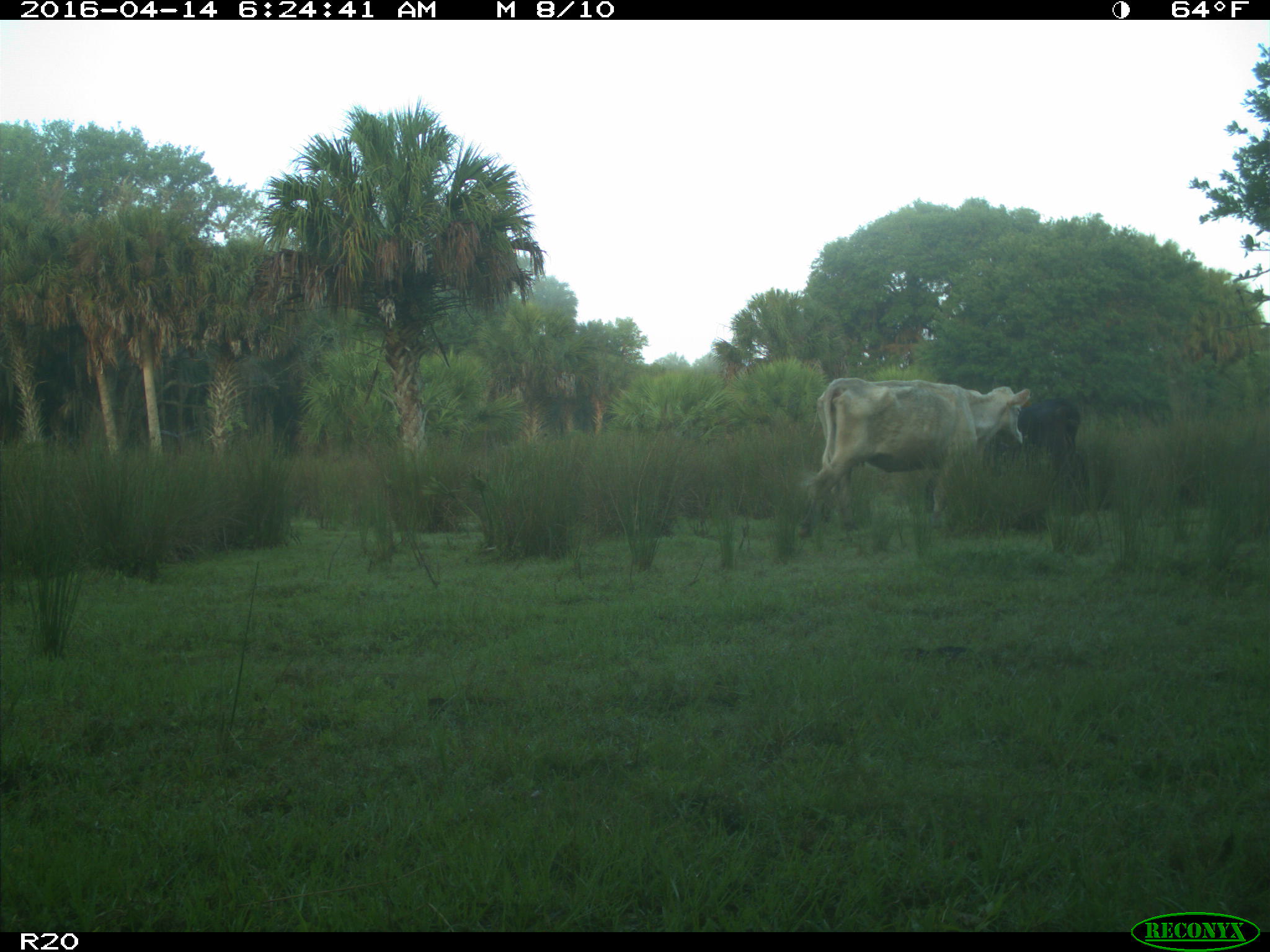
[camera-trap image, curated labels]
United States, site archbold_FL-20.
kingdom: Animalia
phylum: Chordata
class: Mammalia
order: Artiodactyla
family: Bovidae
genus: Bos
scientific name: Bos taurus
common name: domestic cow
Bos taurus (domestic cow).